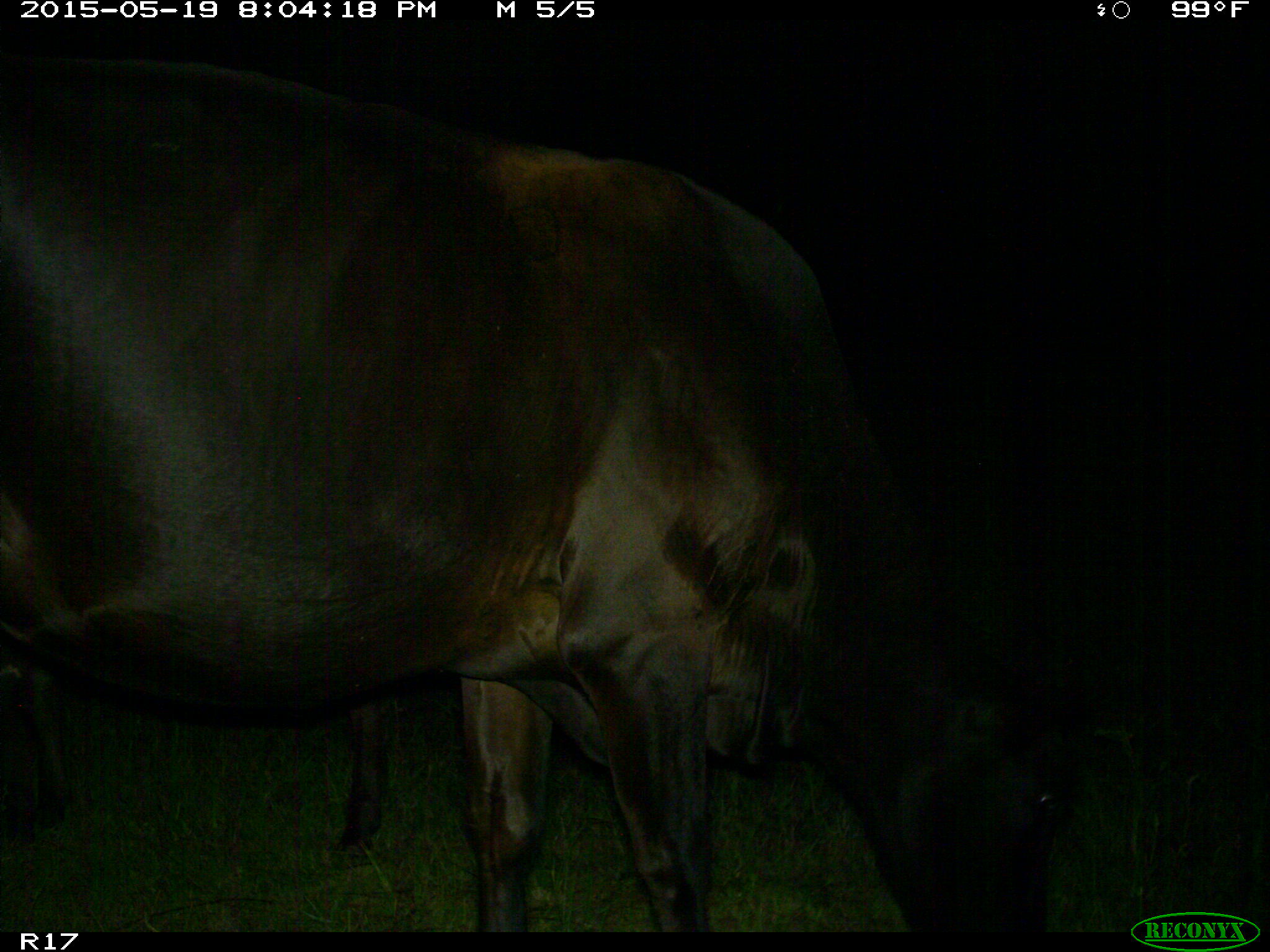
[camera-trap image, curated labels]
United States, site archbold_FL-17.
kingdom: Animalia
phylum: Chordata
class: Mammalia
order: Artiodactyla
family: Bovidae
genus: Bos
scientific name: Bos taurus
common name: domestic cow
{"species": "Bos taurus (domestic cow)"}